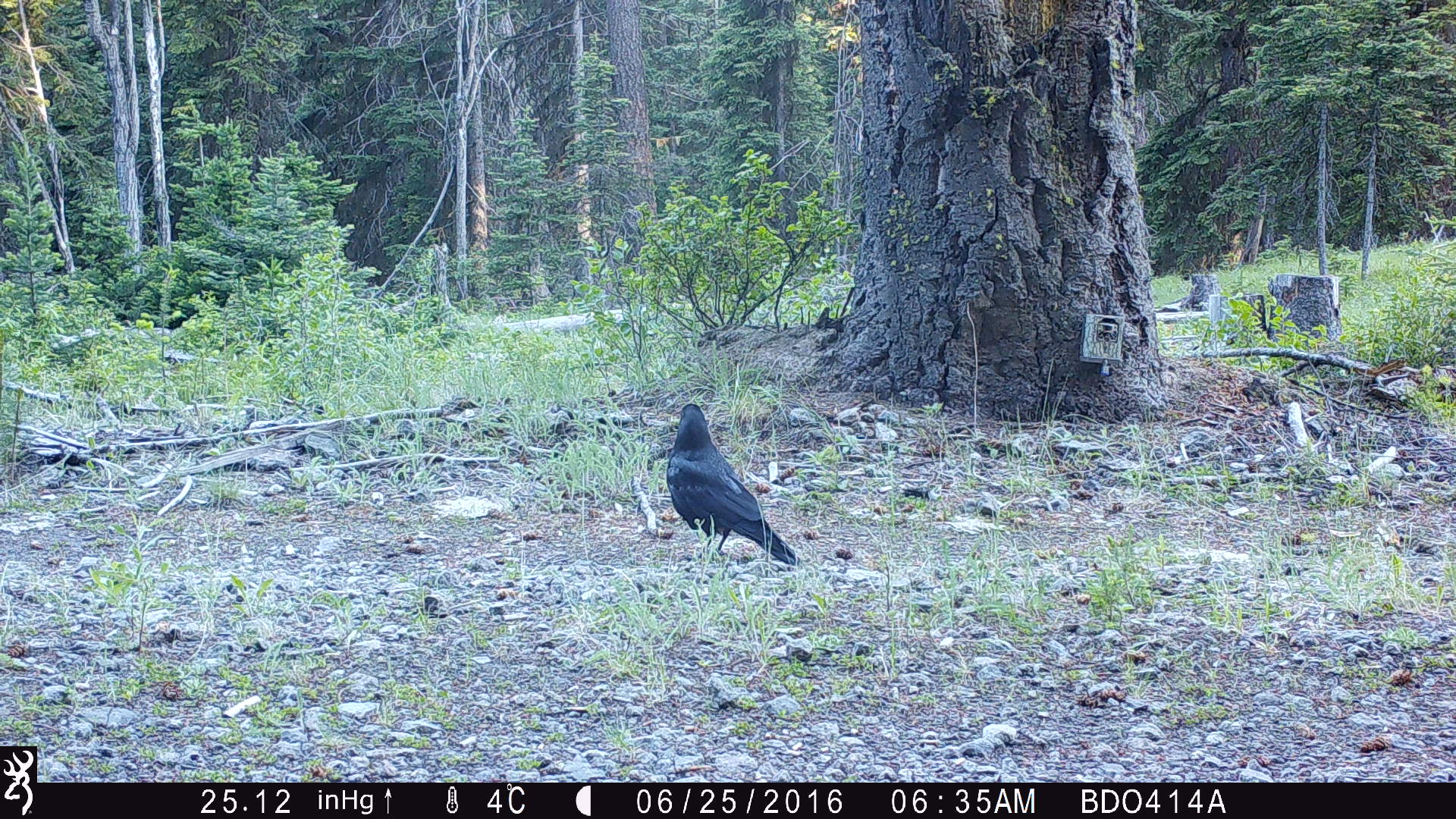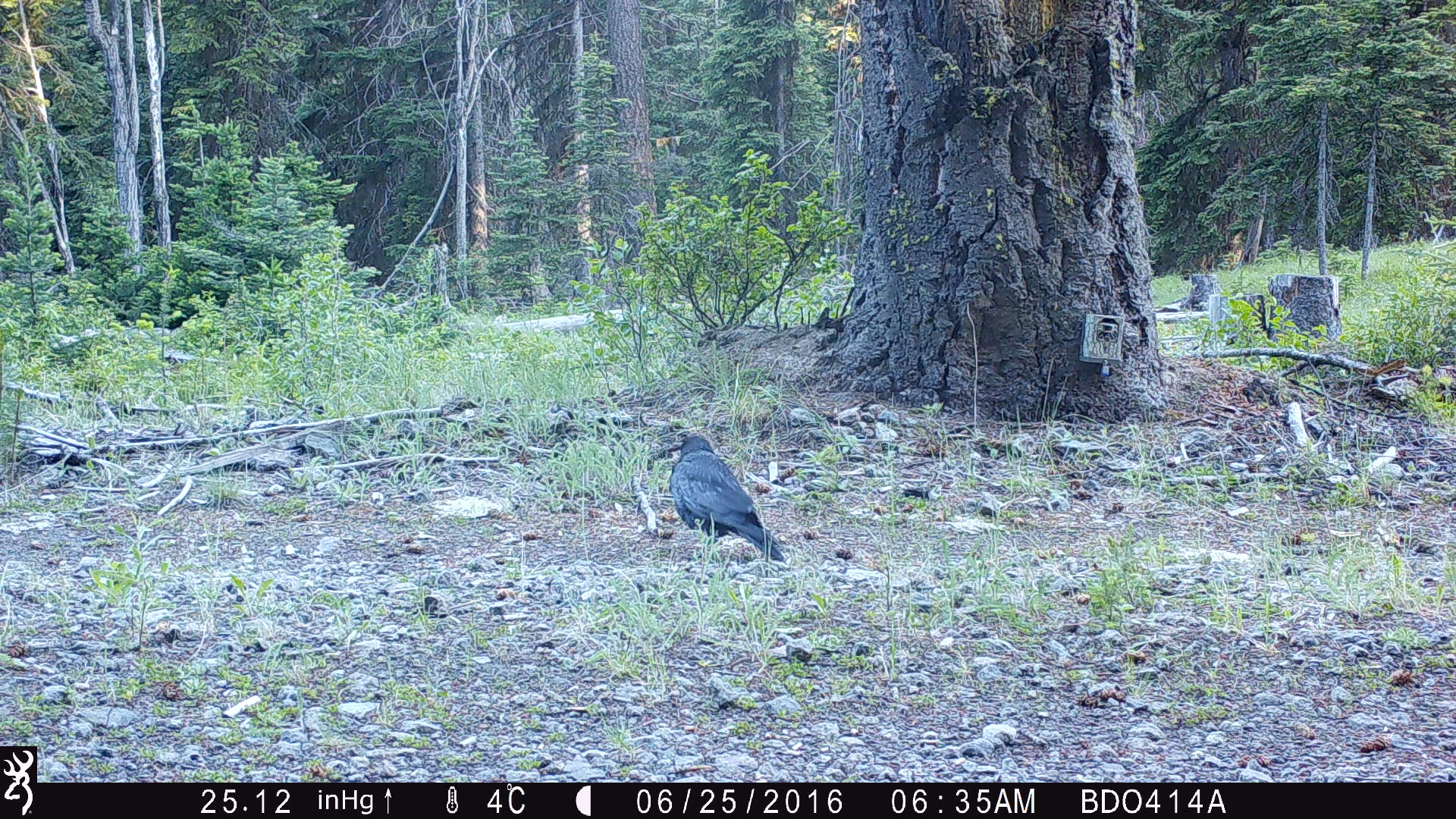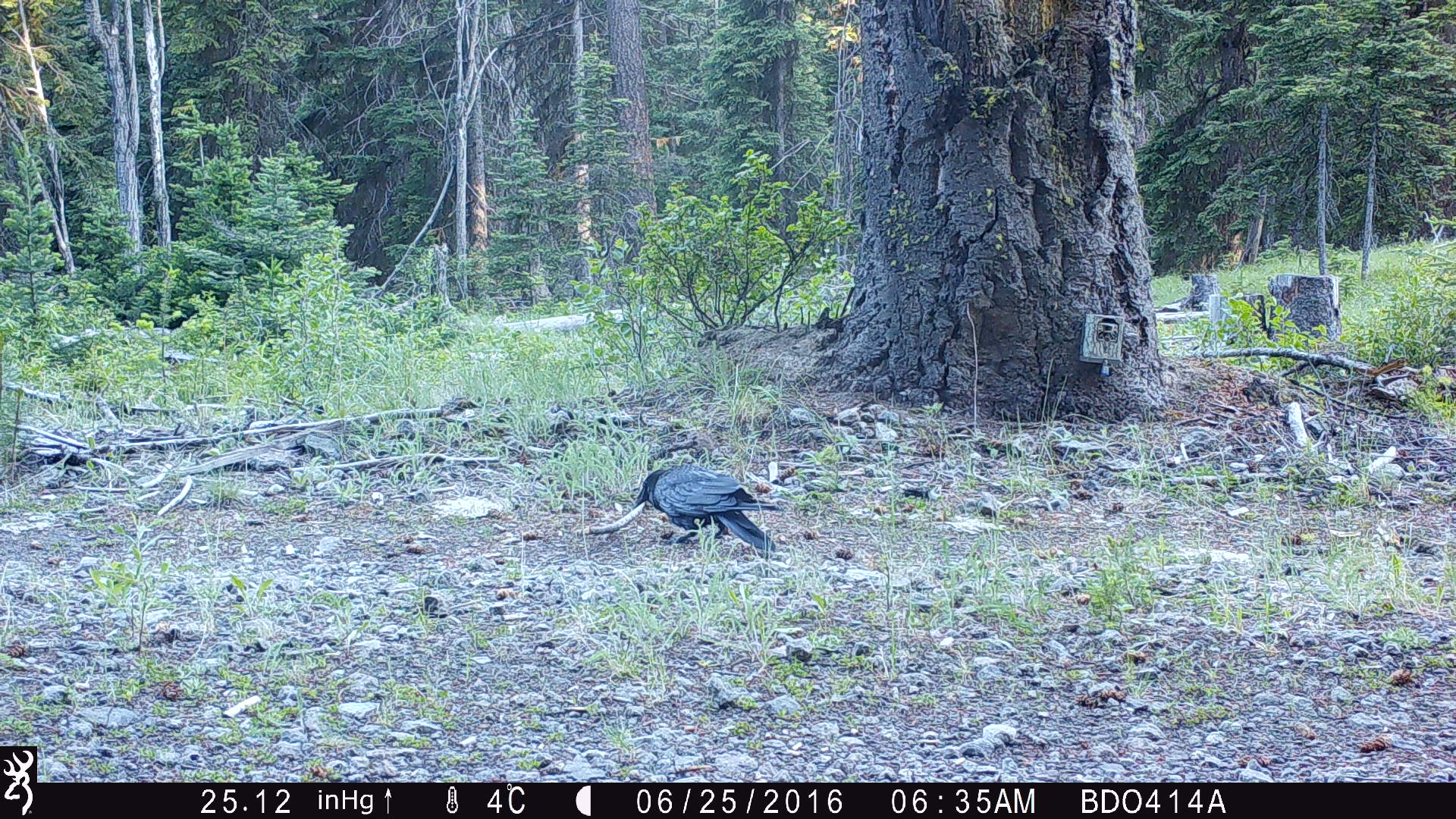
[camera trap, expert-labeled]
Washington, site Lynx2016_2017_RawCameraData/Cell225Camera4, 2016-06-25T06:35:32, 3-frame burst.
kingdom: Animalia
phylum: Chordata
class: Aves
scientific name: Aves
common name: birds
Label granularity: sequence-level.